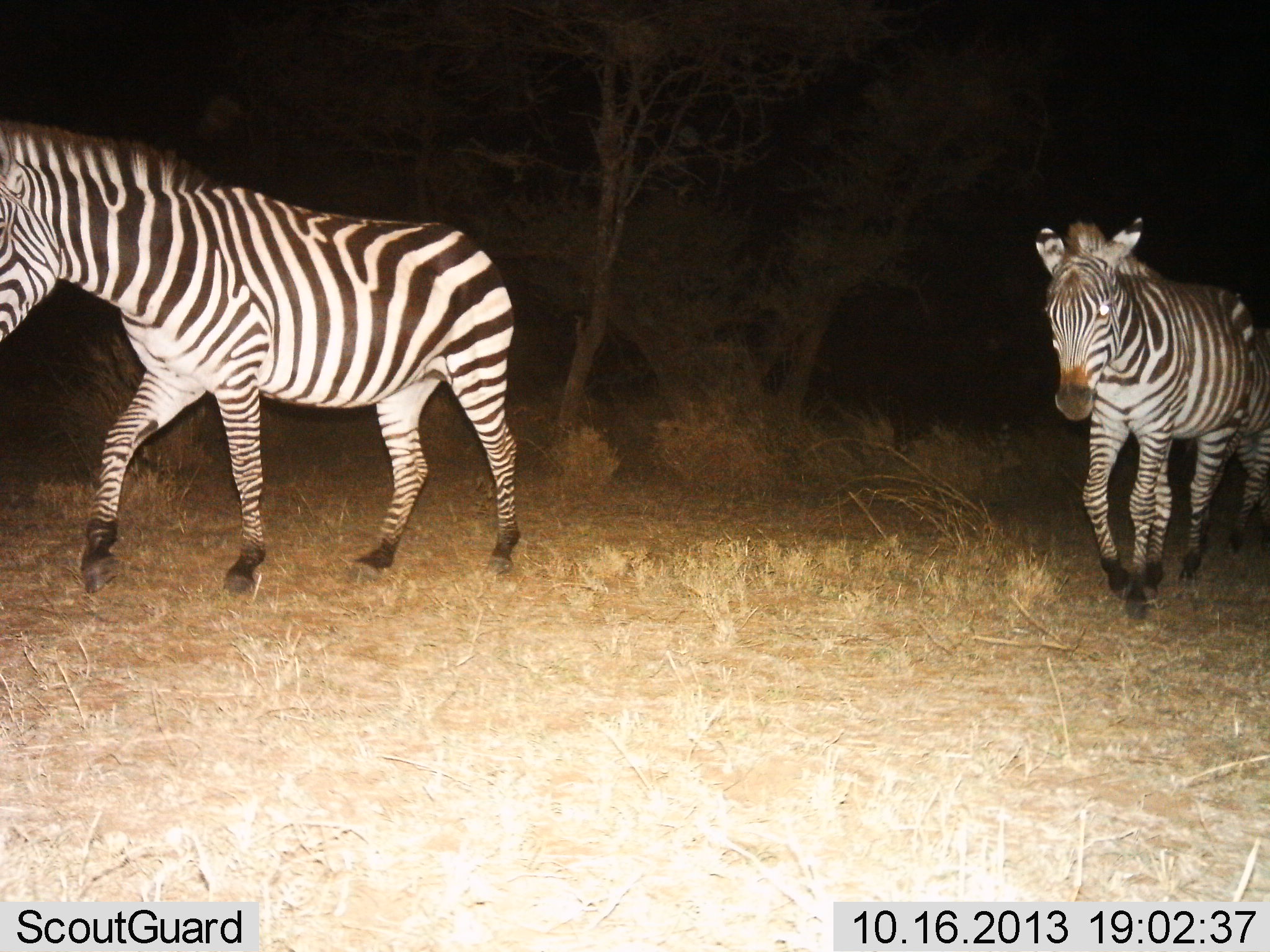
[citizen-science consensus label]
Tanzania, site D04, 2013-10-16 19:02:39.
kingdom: Animalia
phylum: Chordata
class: Mammalia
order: Perissodactyla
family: Equidae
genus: Equus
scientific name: Equus quagga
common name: plains zebra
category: zebra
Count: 3.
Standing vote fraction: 0%.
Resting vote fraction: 0%.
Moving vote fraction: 100%.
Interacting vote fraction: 0%.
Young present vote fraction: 0%.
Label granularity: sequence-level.